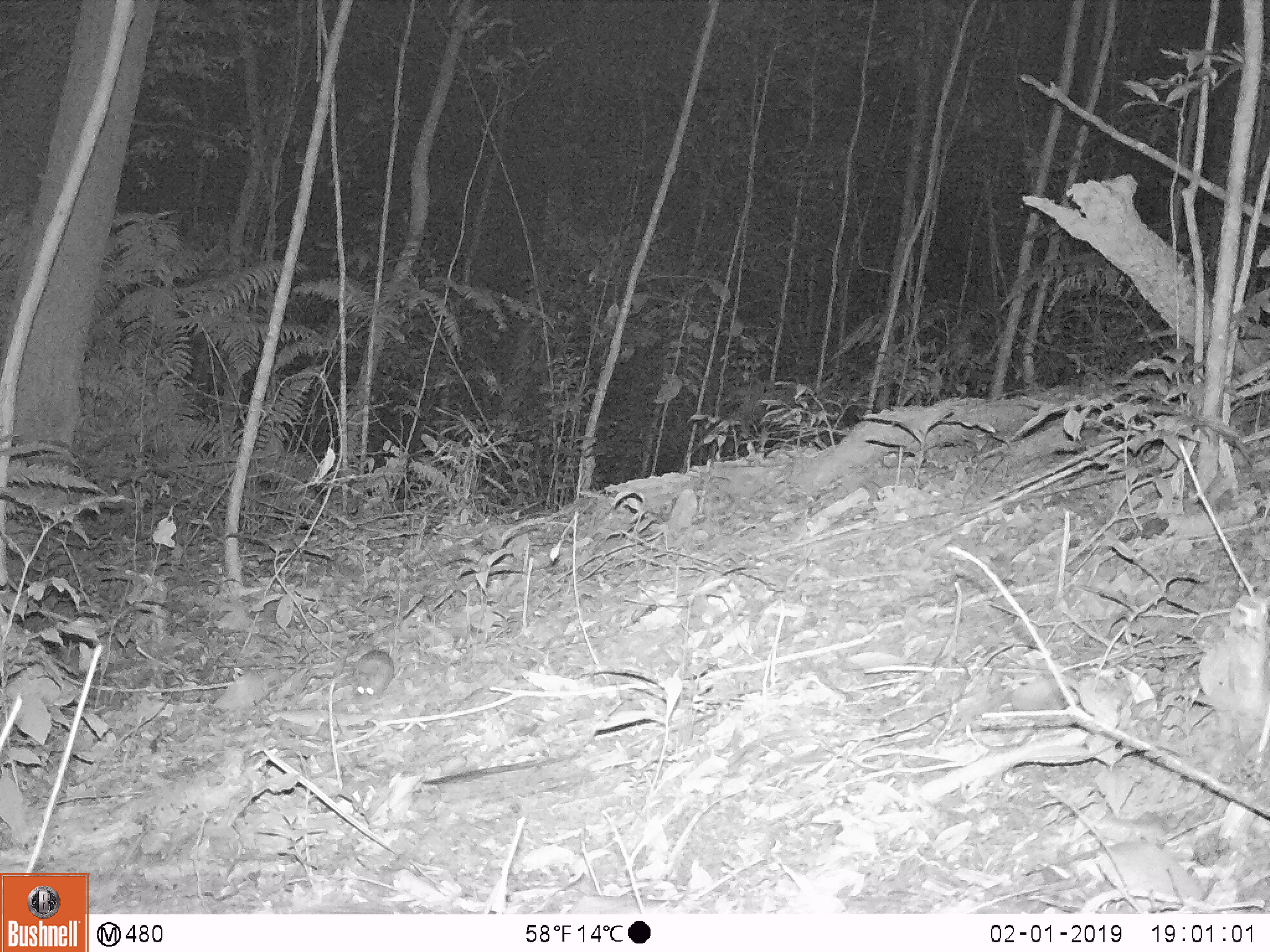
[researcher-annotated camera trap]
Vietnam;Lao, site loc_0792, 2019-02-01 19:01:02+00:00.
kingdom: Animalia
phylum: Chordata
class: Mammalia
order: Rodentia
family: Muridae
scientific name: Muridae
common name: old-world mice and rats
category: unidentified murid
Unidentified murid (old-world mice and rats) (Muridae). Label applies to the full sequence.